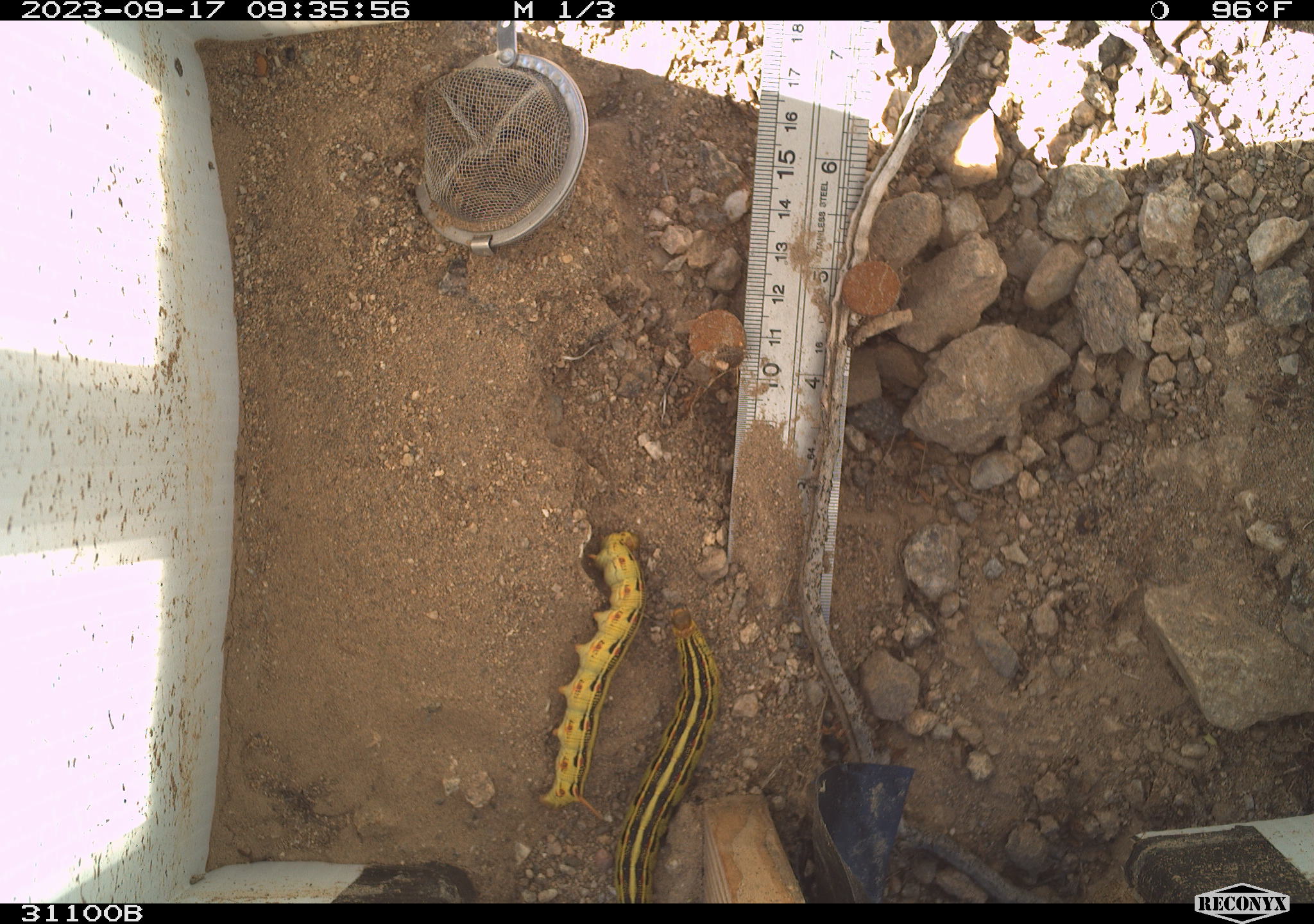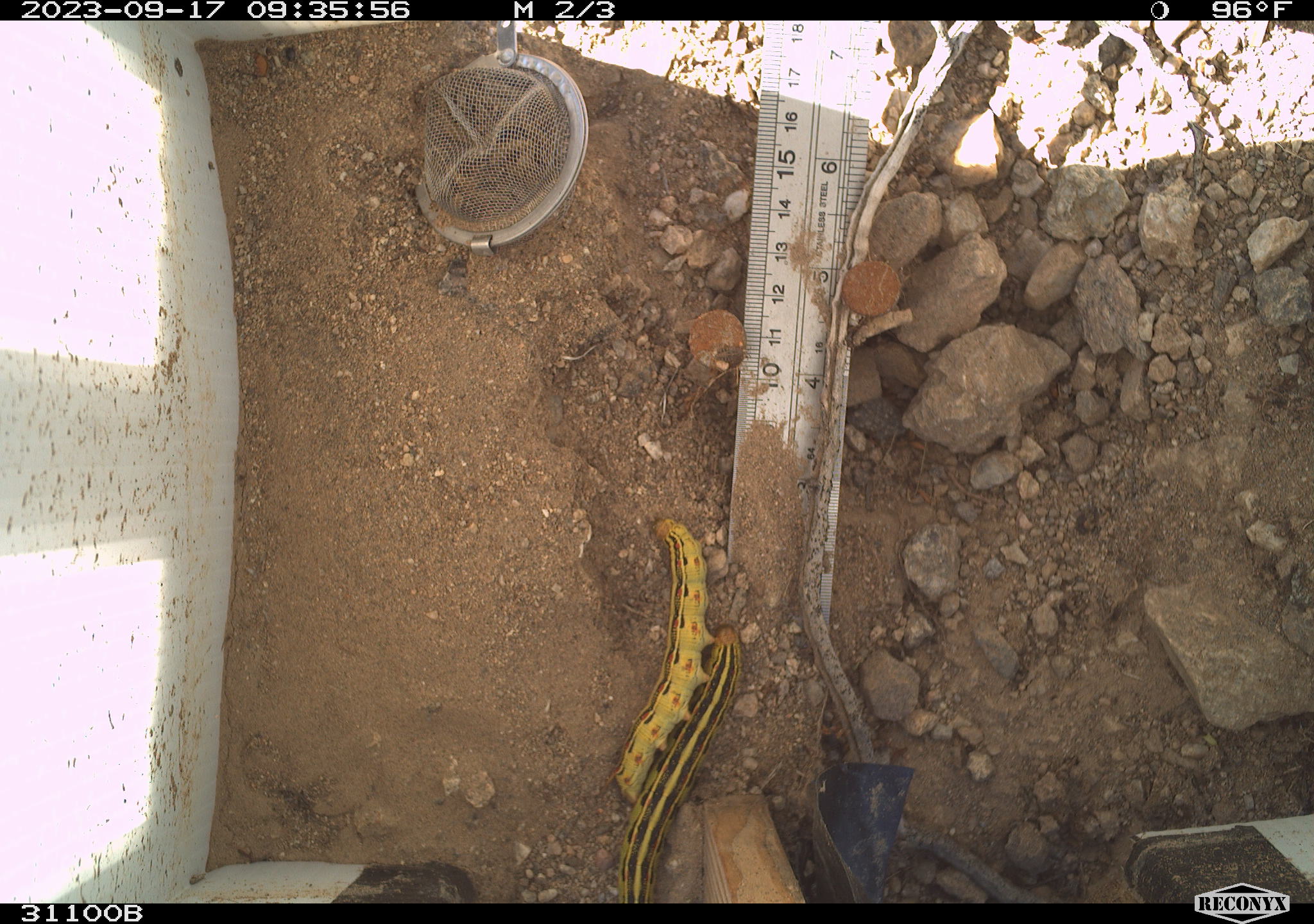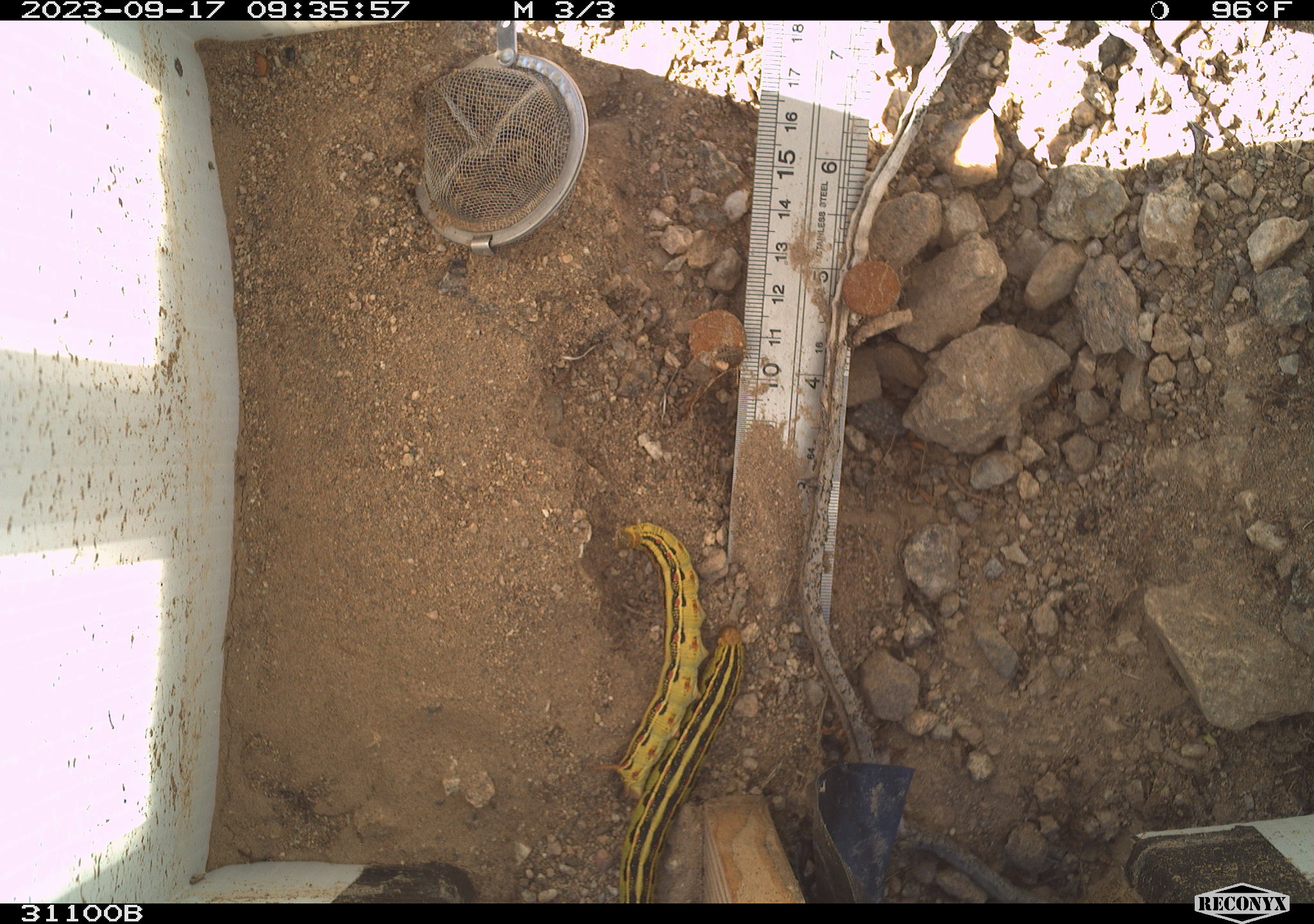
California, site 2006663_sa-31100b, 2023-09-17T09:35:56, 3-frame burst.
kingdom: Animalia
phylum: Arthropoda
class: Insecta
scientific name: Insecta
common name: insect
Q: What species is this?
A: Insect (Insecta).